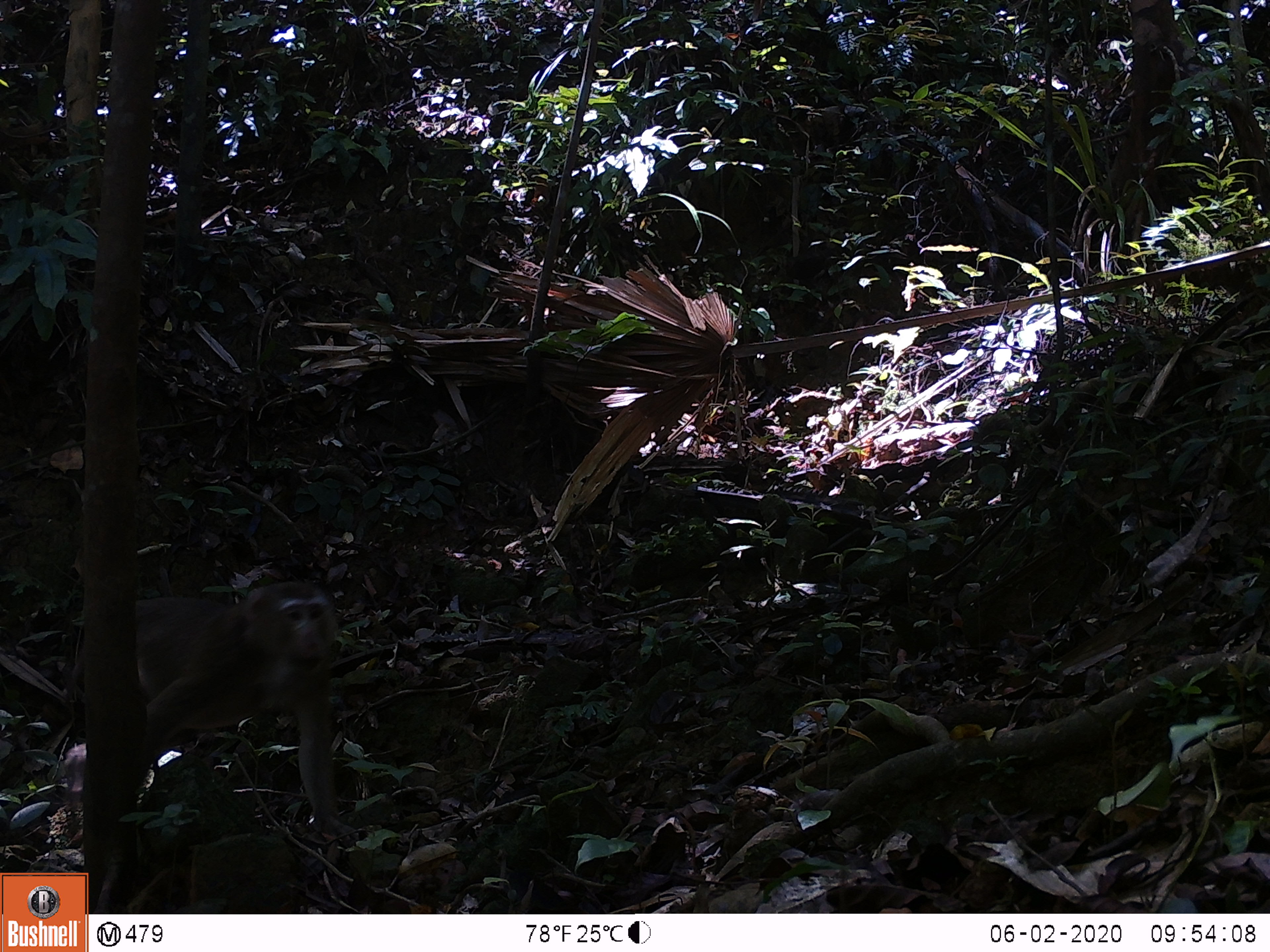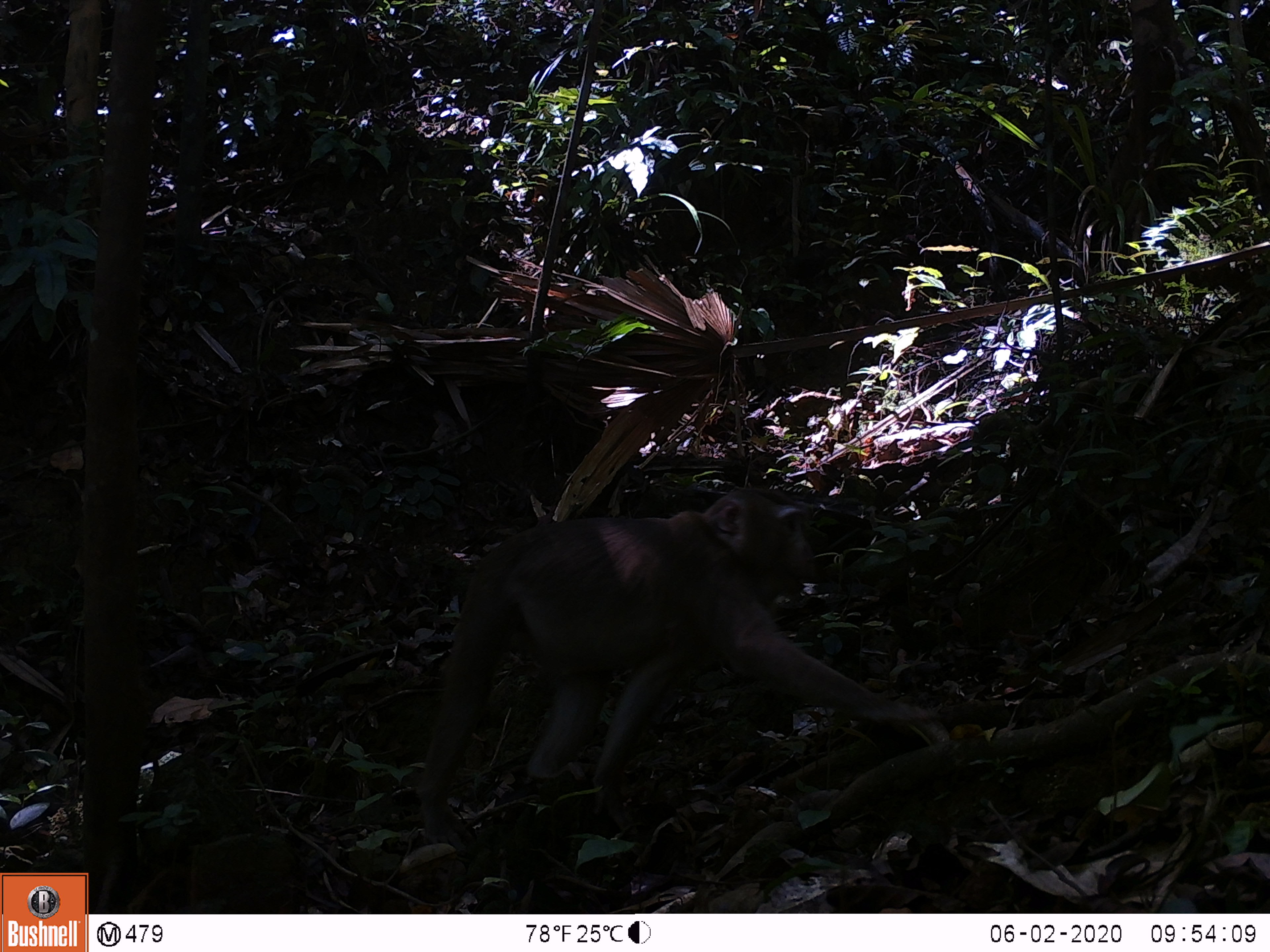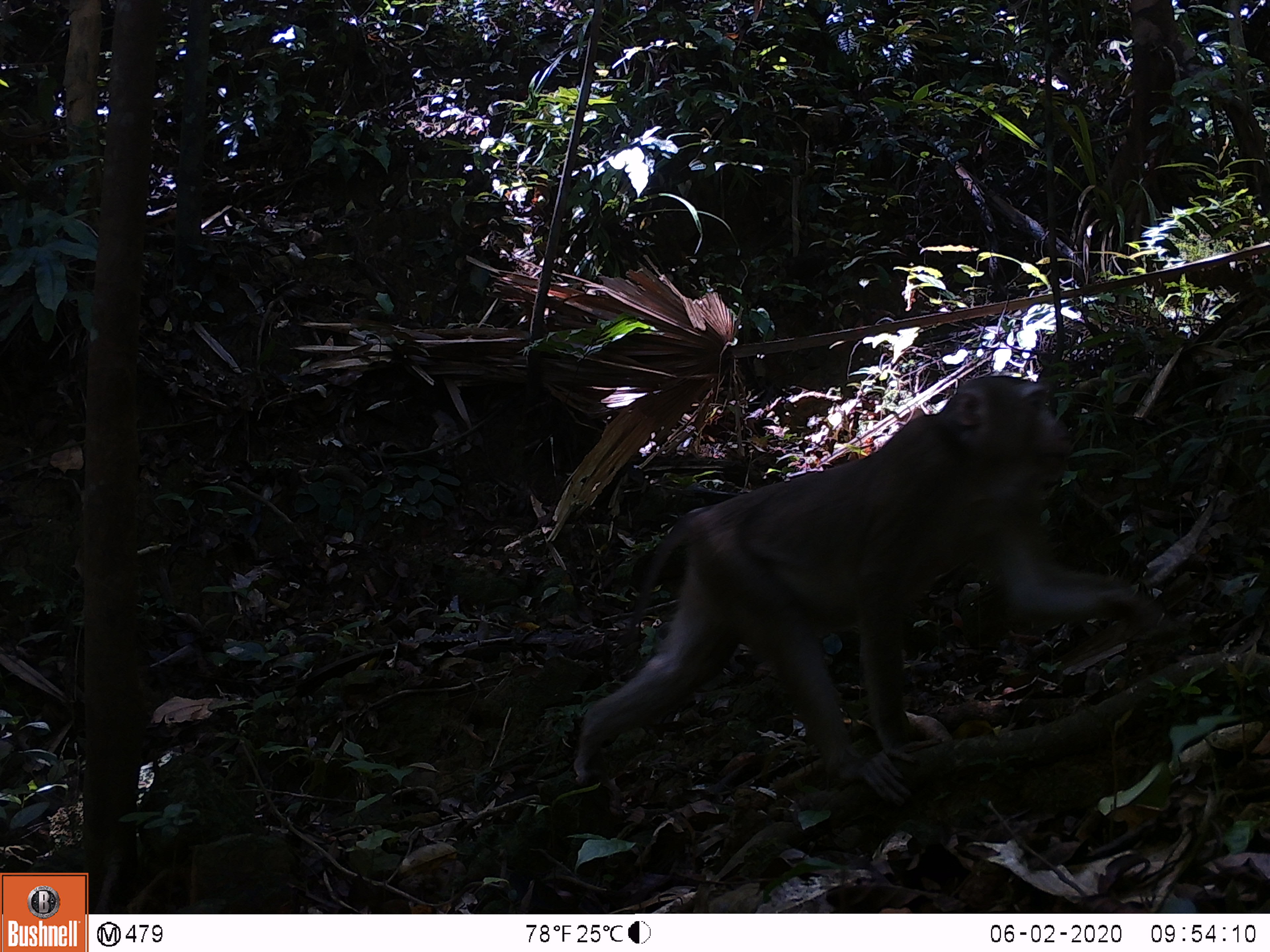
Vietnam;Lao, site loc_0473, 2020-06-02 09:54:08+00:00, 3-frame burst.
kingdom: Animalia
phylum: Chordata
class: Mammalia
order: Primates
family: Cercopithecidae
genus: Macaca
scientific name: Macaca nemestrina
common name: pig-tailed macaque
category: pig tailed macaque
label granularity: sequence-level